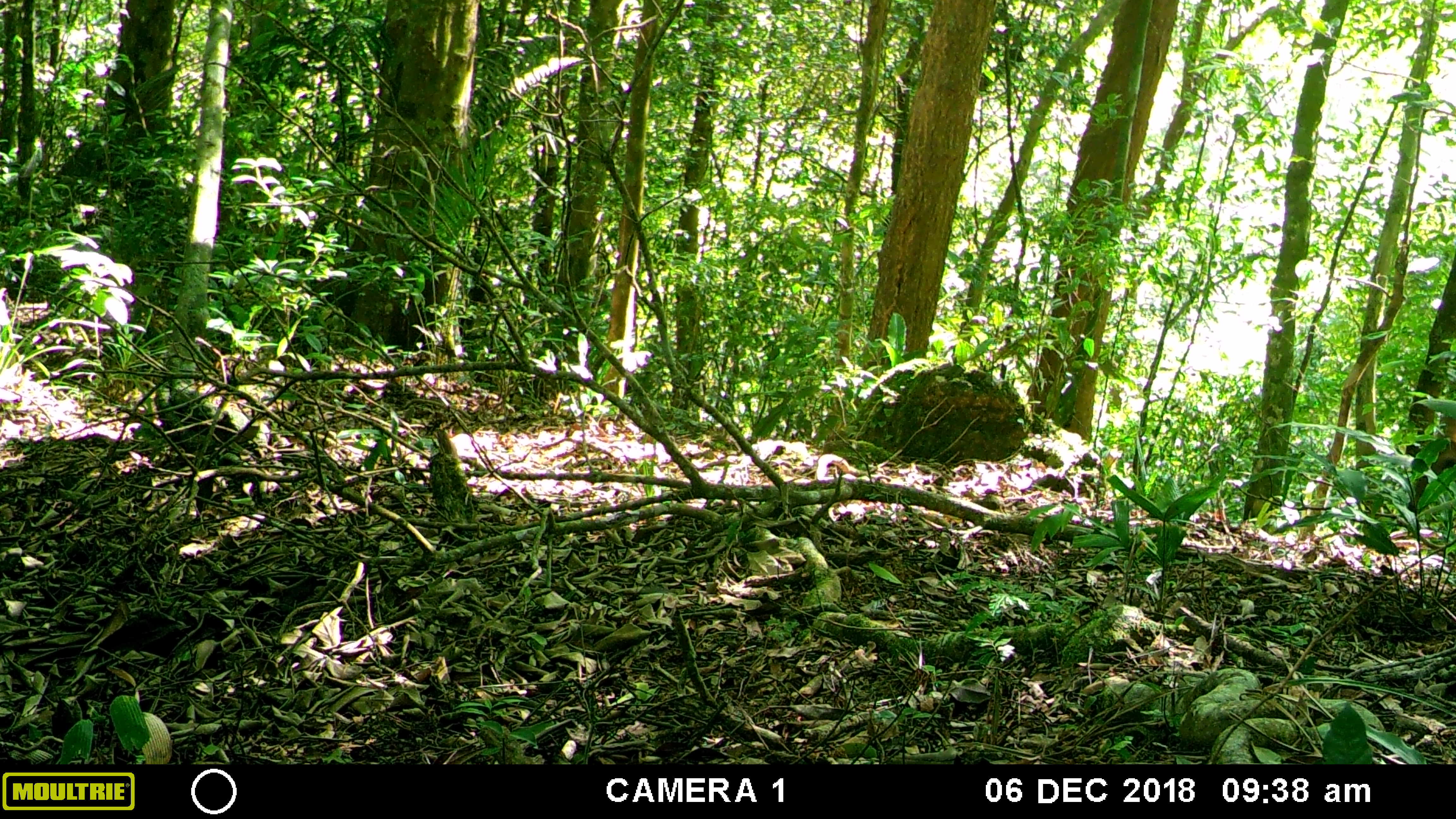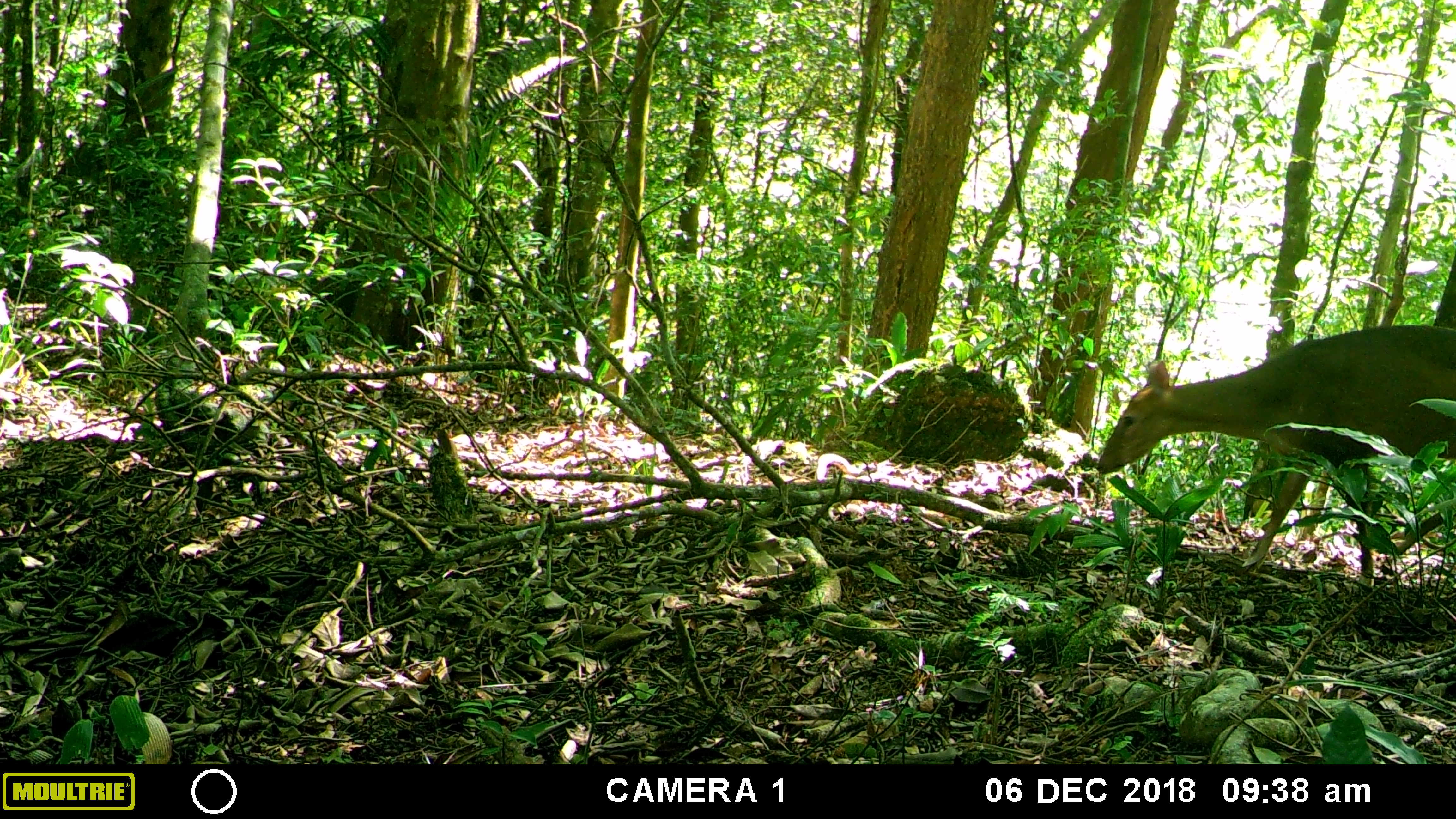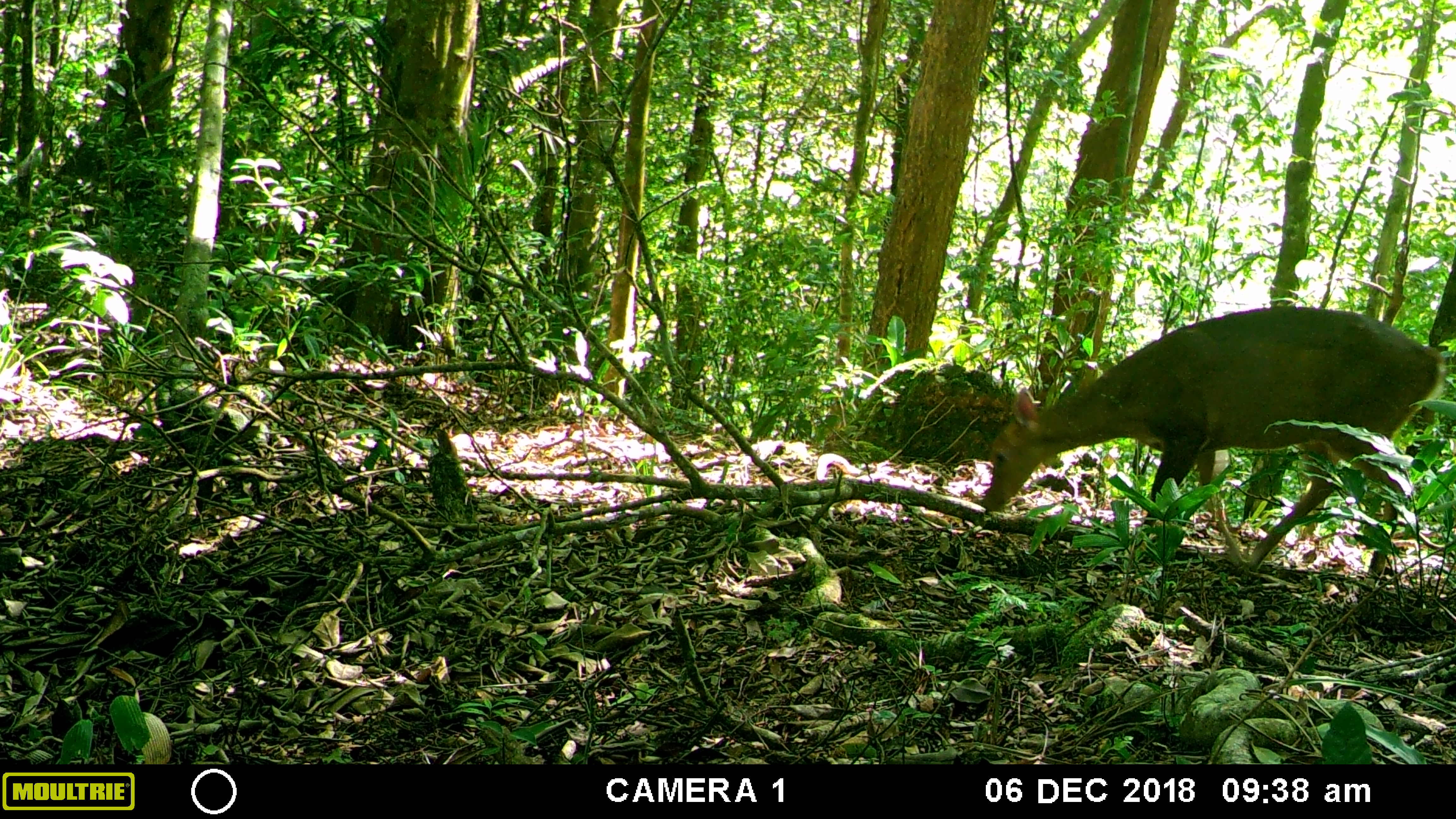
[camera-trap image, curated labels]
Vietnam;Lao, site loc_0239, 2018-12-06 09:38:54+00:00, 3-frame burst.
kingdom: Animalia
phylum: Chordata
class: Mammalia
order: Artiodactyla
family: Cervidae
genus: Muntiacus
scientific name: Muntiacus vuquangensis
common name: large-antlered muntjac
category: large antlered muntjac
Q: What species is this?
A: Large antlered muntjac (large-antlered muntjac) (Muntiacus vuquangensis).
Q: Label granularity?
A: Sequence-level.